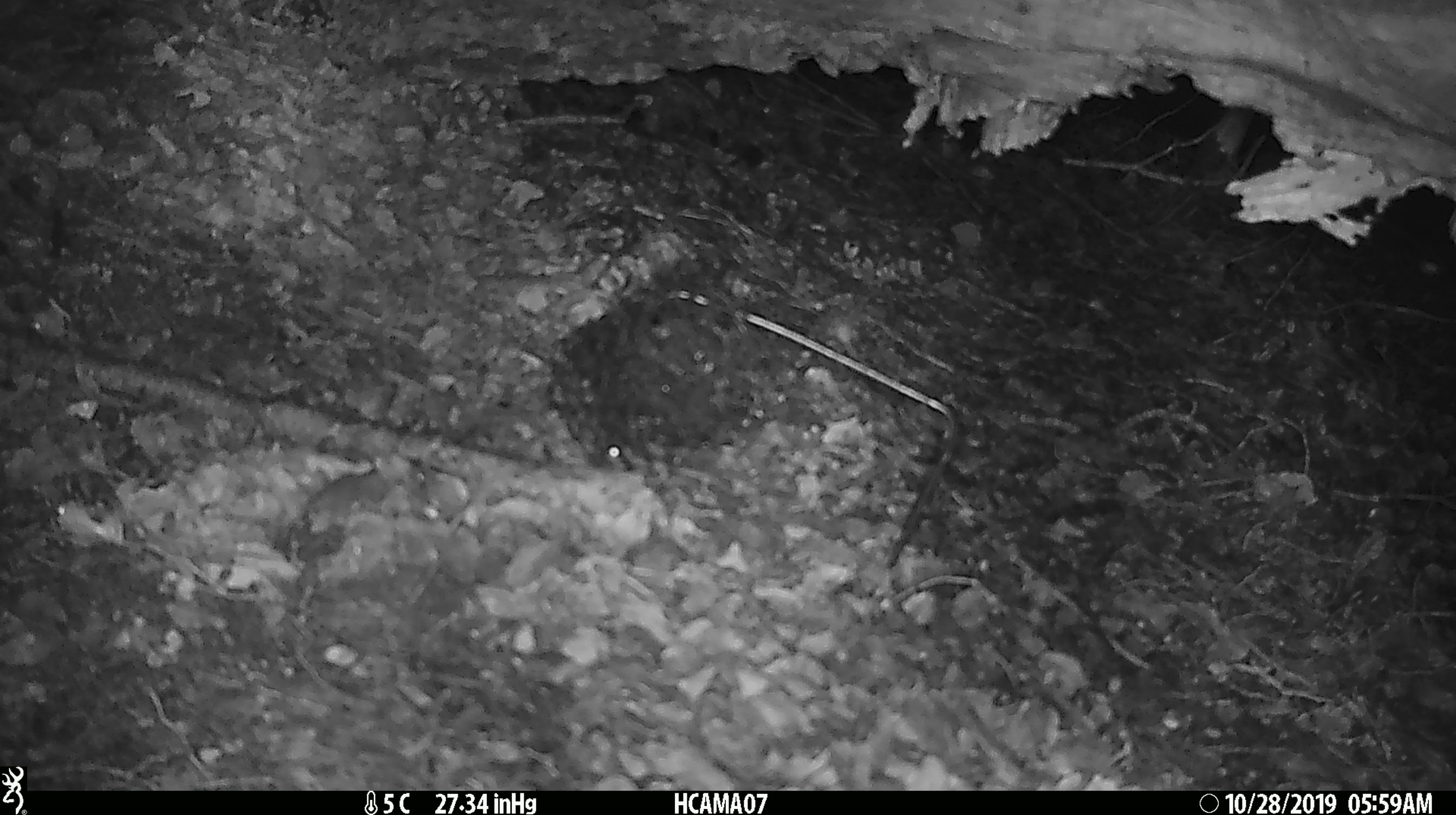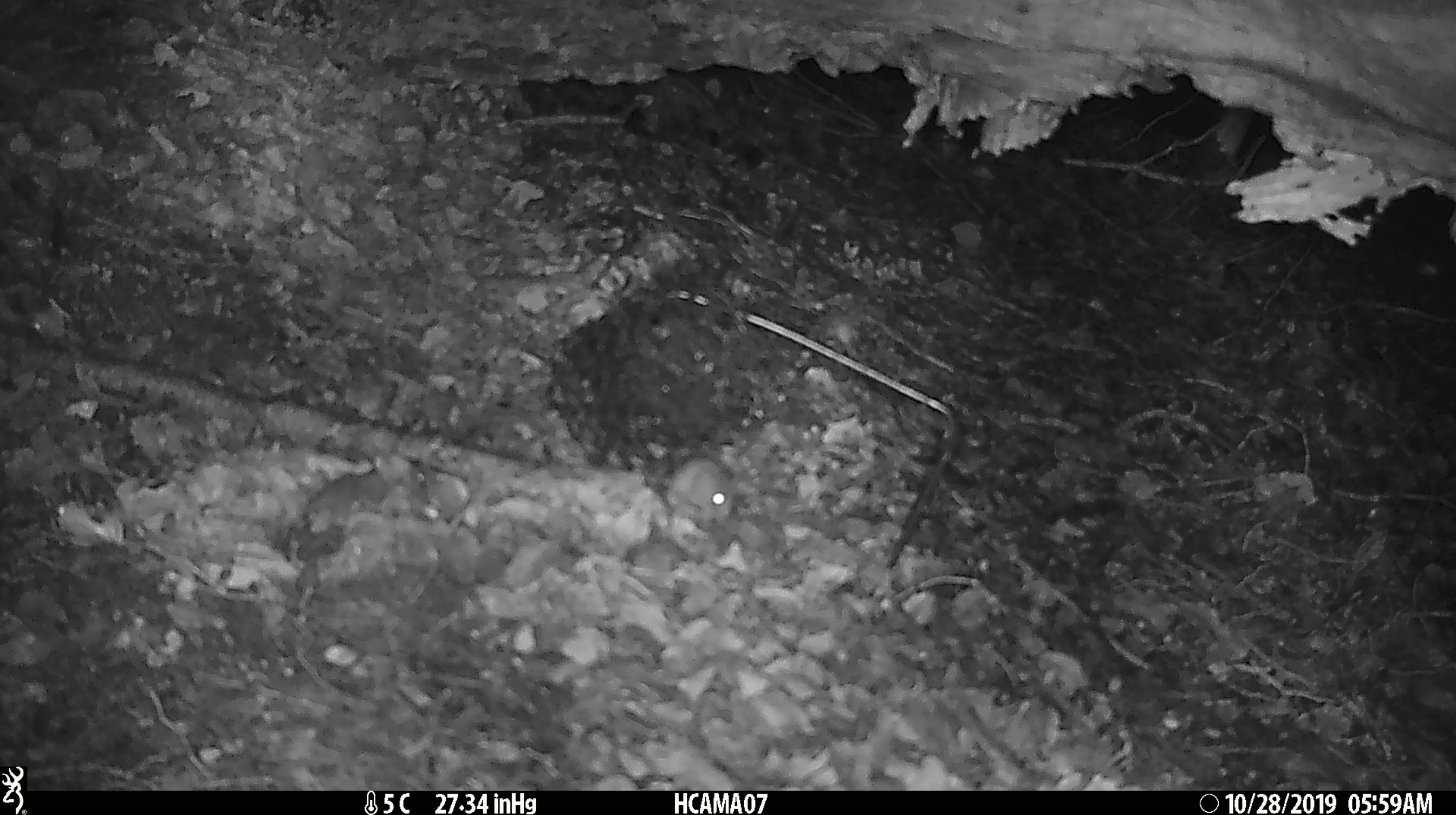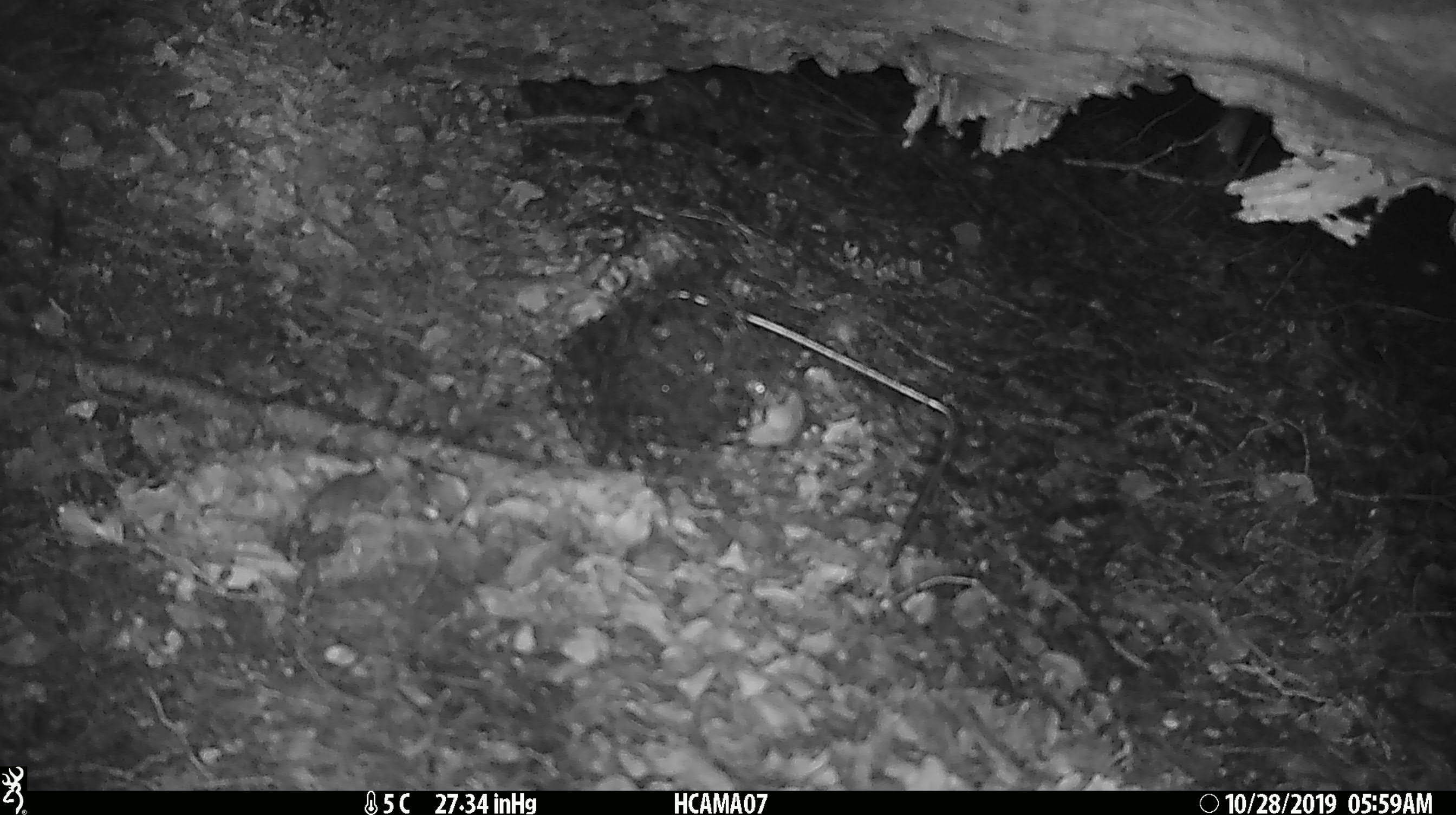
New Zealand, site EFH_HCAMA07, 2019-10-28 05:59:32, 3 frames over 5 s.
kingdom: Animalia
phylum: Chordata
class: Mammalia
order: Rodentia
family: Muridae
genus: Mus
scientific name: Mus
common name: mouse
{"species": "mouse (Mus)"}